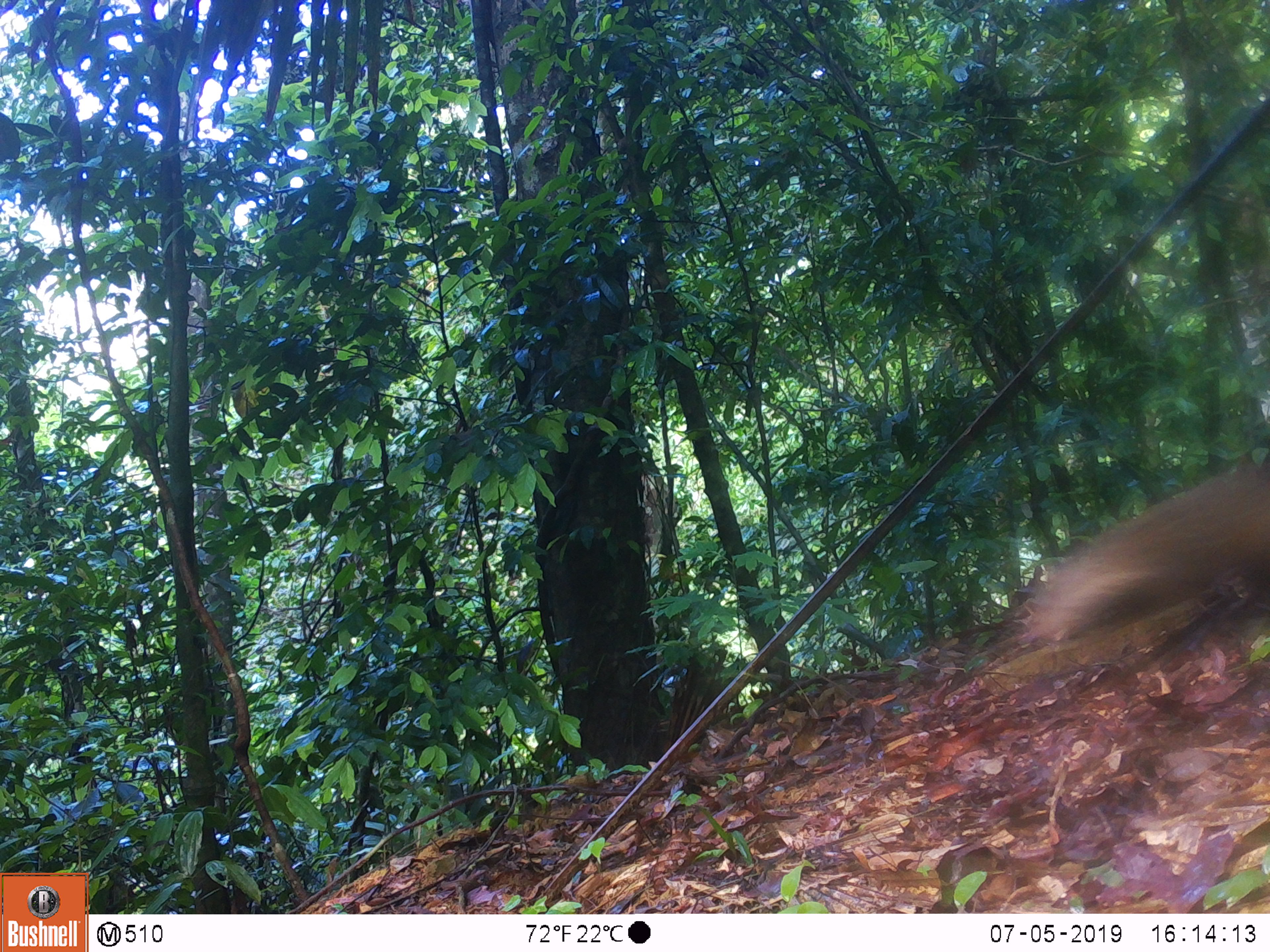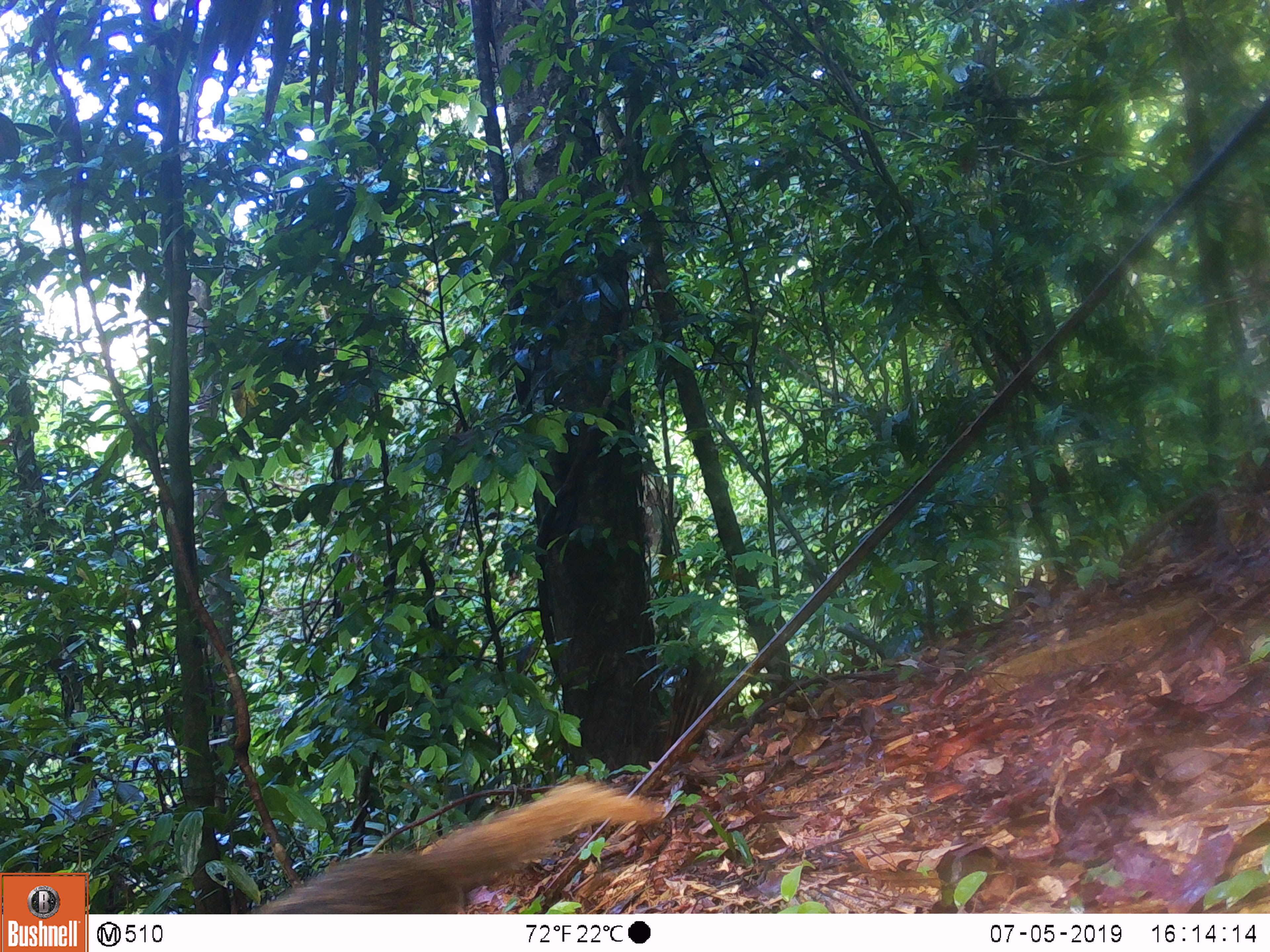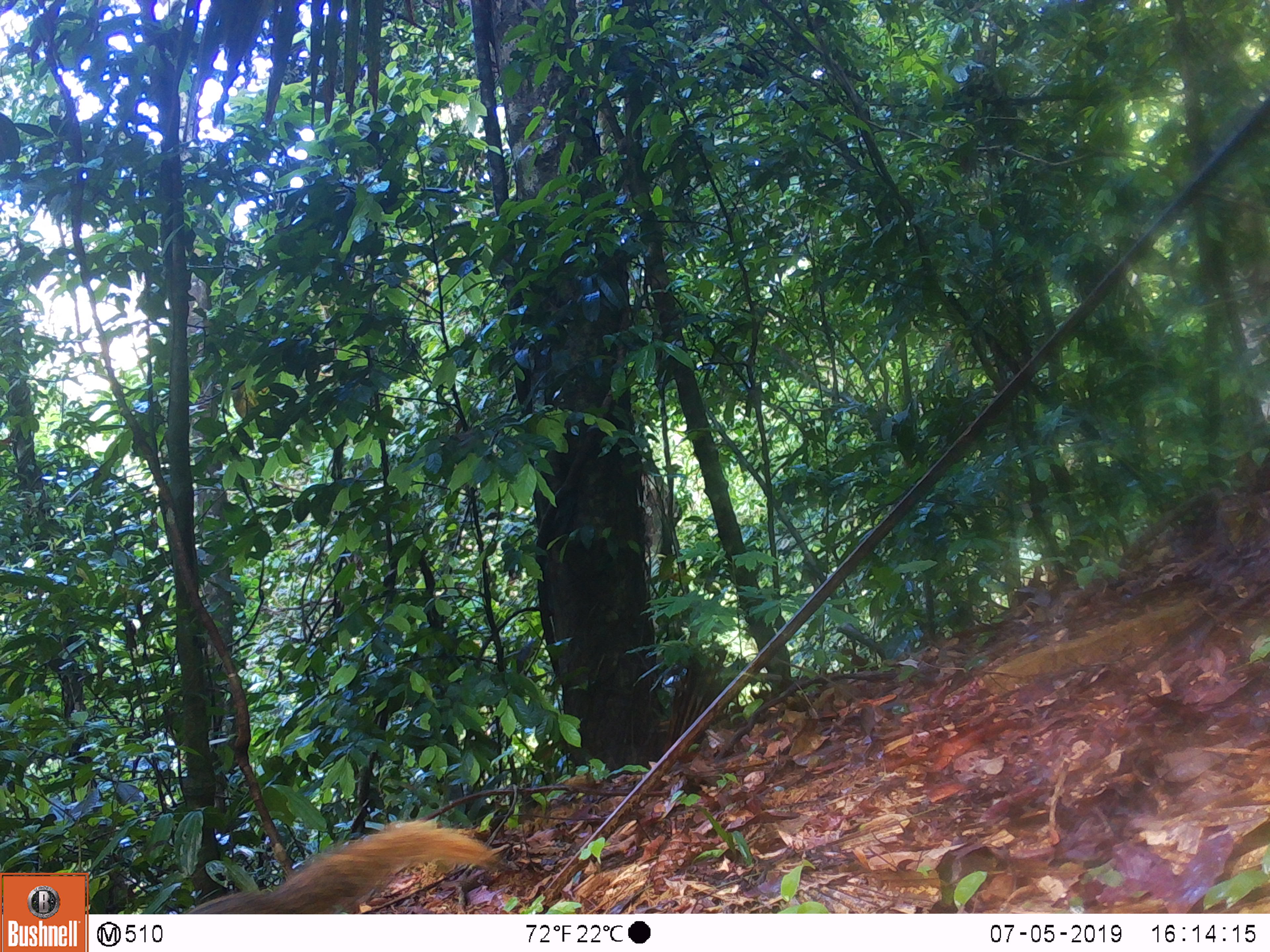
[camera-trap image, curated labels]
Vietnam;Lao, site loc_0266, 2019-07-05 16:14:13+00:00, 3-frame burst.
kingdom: Animalia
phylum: Chordata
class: Mammalia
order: Carnivora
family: Herpestidae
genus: Urva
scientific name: Urva urva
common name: crab-eating mongoose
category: crab eating mongoose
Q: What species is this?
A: Crab eating mongoose (crab-eating mongoose) (Urva urva).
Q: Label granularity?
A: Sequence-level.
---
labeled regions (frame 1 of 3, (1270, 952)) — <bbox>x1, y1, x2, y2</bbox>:
crab eating mongoose: <bbox>1026, 469, 1270, 642</bbox>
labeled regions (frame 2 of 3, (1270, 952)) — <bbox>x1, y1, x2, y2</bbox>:
crab eating mongoose: <bbox>254, 781, 663, 914</bbox>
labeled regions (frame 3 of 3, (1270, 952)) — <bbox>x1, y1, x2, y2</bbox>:
crab eating mongoose: <bbox>183, 820, 499, 914</bbox>